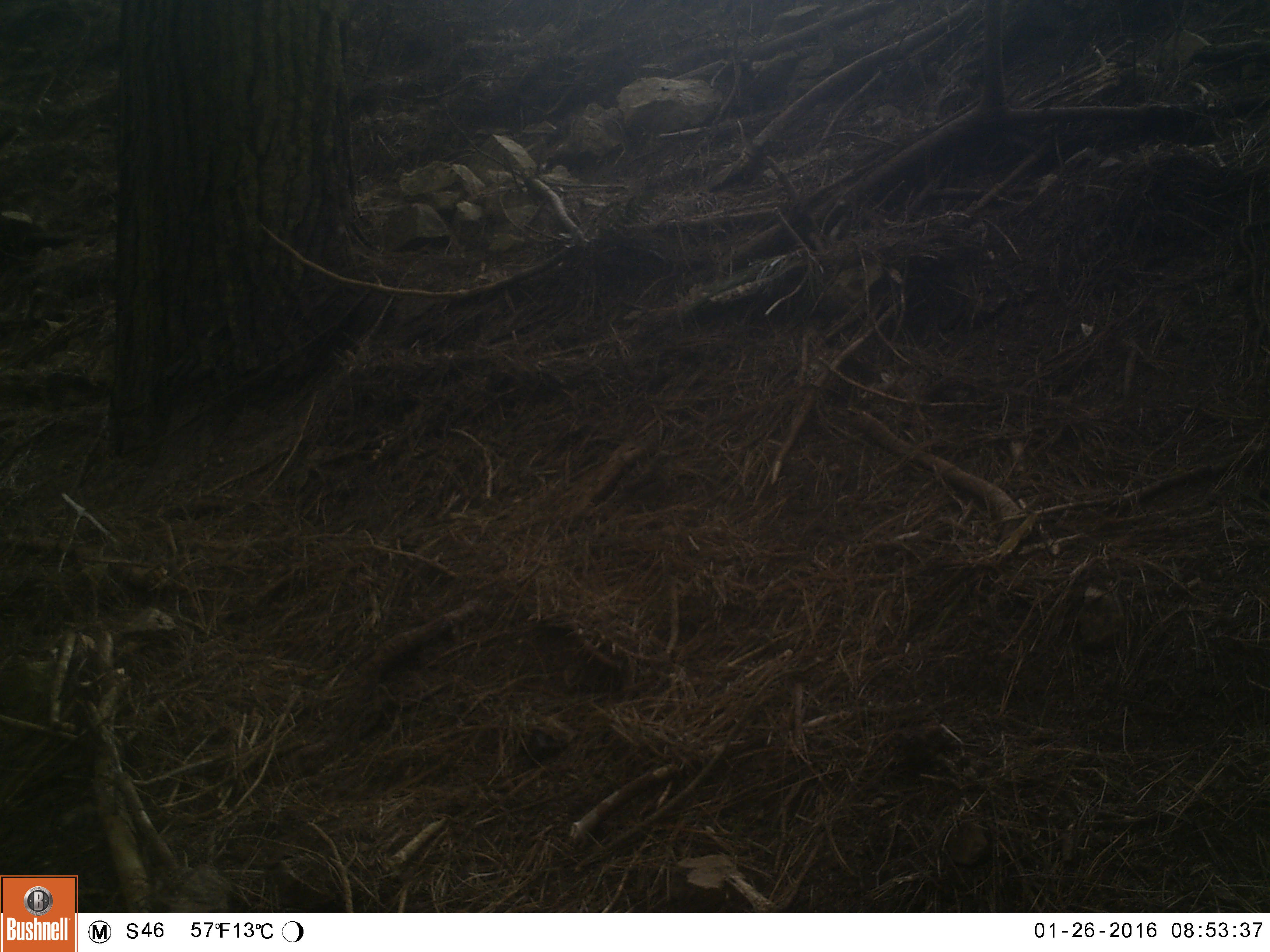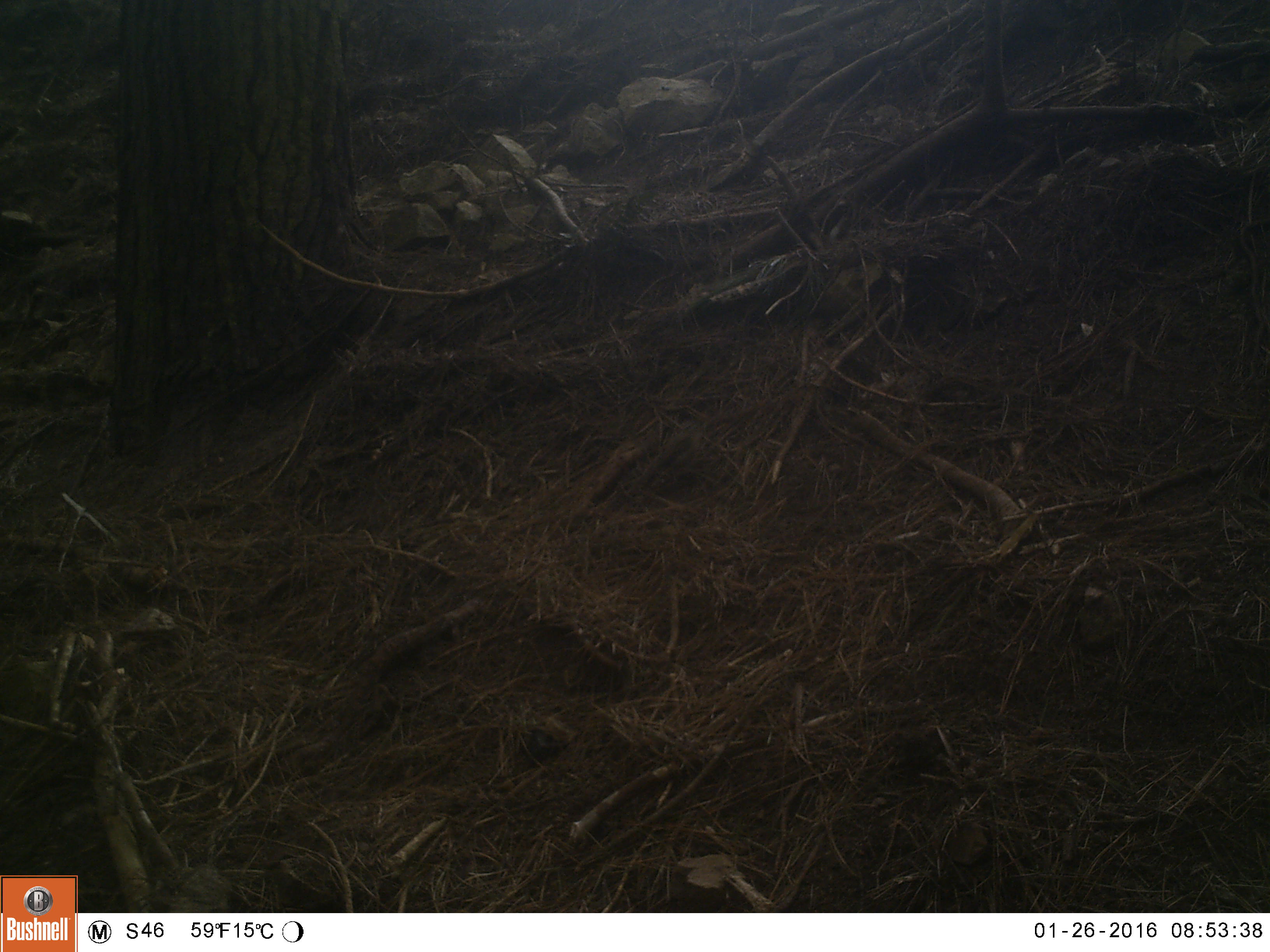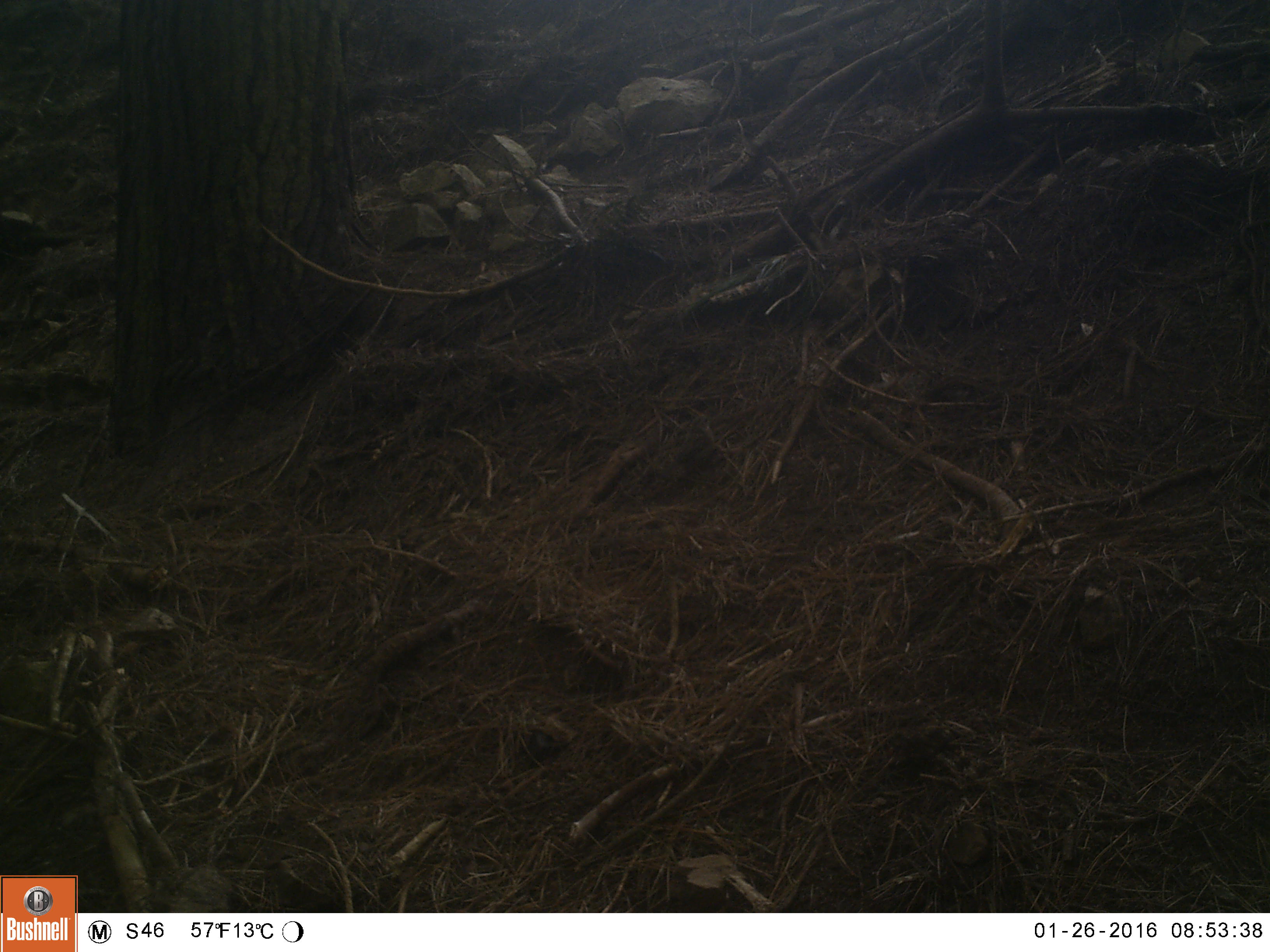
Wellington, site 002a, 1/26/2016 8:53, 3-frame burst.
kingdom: Animalia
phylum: Chordata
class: Aves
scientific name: Aves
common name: bird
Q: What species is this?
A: Bird (Aves).